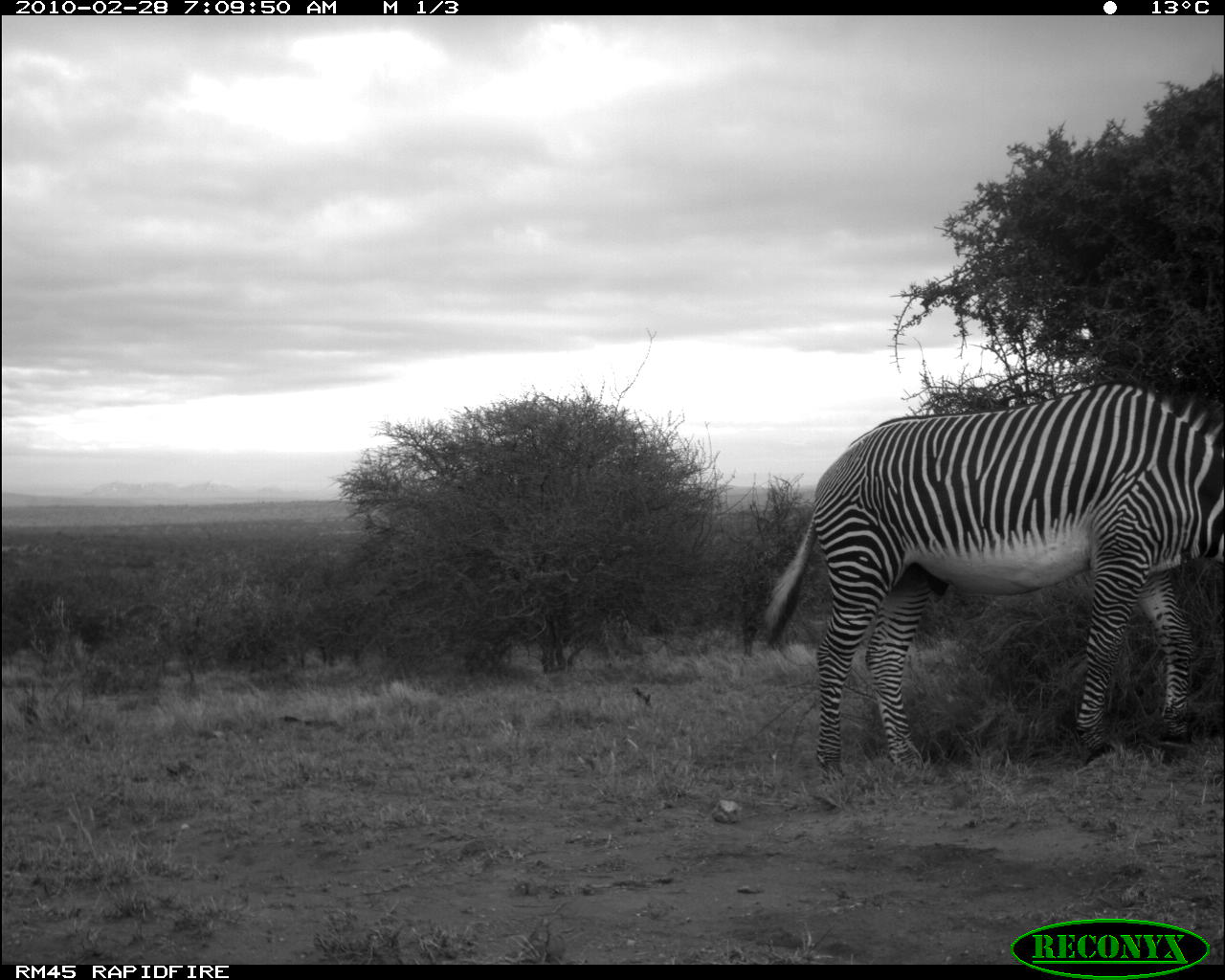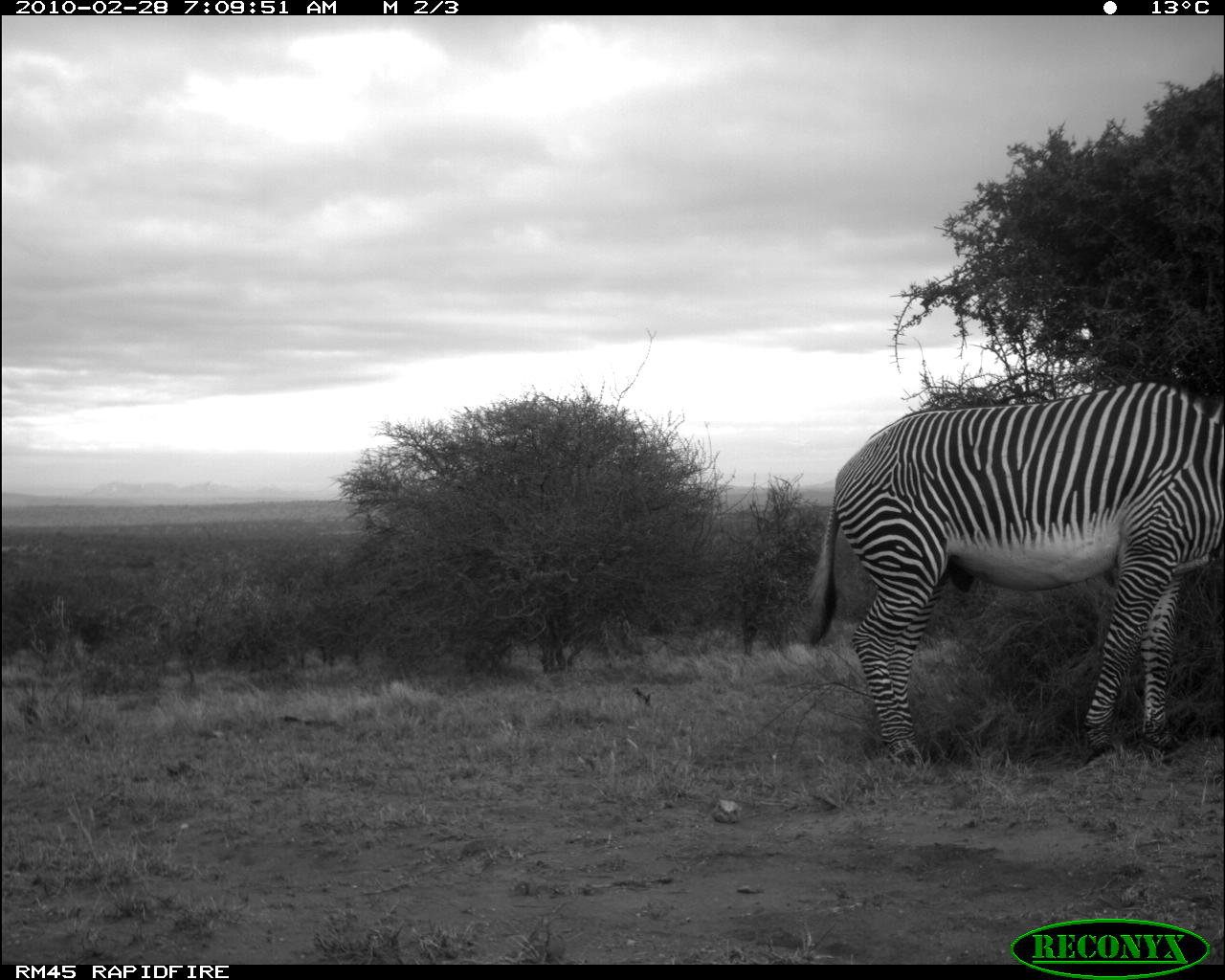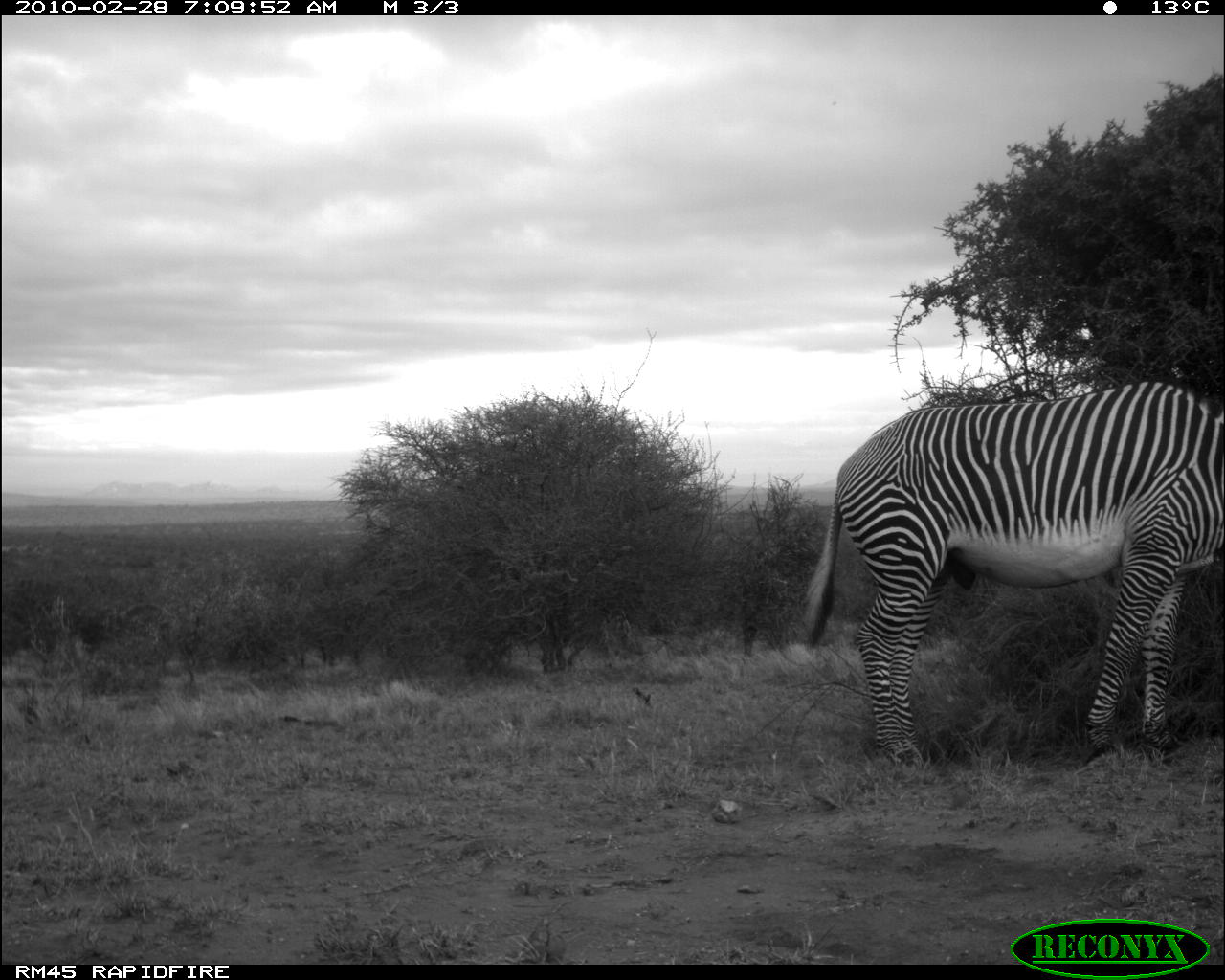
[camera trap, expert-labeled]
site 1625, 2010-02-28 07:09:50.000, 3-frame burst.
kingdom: Animalia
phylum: Chordata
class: Mammalia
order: Perissodactyla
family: Equidae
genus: Equus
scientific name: Equus grevyi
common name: grévy's zebra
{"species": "Equus grevyi (grévy's zebra)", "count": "1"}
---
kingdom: Animalia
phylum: Chordata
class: Mammalia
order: Artiodactyla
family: Giraffidae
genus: Giraffa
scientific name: Giraffa camelopardalis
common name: giraffe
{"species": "Giraffa camelopardalis (giraffe)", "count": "1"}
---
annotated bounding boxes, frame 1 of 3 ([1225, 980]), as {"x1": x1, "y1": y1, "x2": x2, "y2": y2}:
equus grevyi: {"x1": 762, "y1": 379, "x2": 1225, "y2": 786}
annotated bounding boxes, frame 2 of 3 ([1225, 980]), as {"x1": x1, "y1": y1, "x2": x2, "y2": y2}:
equus grevyi: {"x1": 796, "y1": 375, "x2": 1225, "y2": 790}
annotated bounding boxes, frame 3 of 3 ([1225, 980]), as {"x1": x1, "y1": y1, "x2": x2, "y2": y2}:
giraffa camelopardalis: {"x1": 800, "y1": 376, "x2": 1225, "y2": 771}